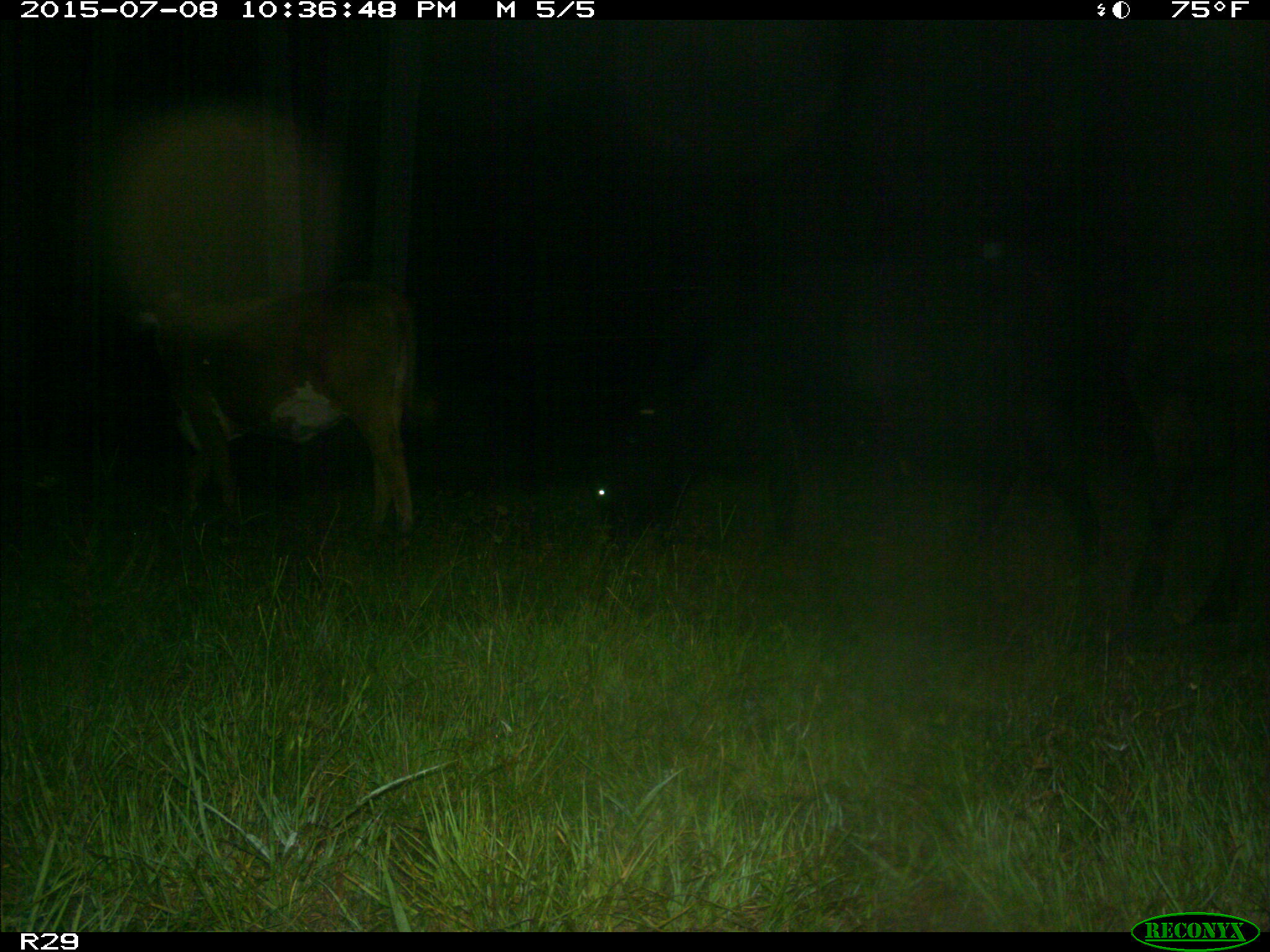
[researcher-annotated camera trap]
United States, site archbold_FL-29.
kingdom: Animalia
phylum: Chordata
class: Mammalia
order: Artiodactyla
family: Bovidae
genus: Bos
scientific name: Bos taurus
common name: domestic cow